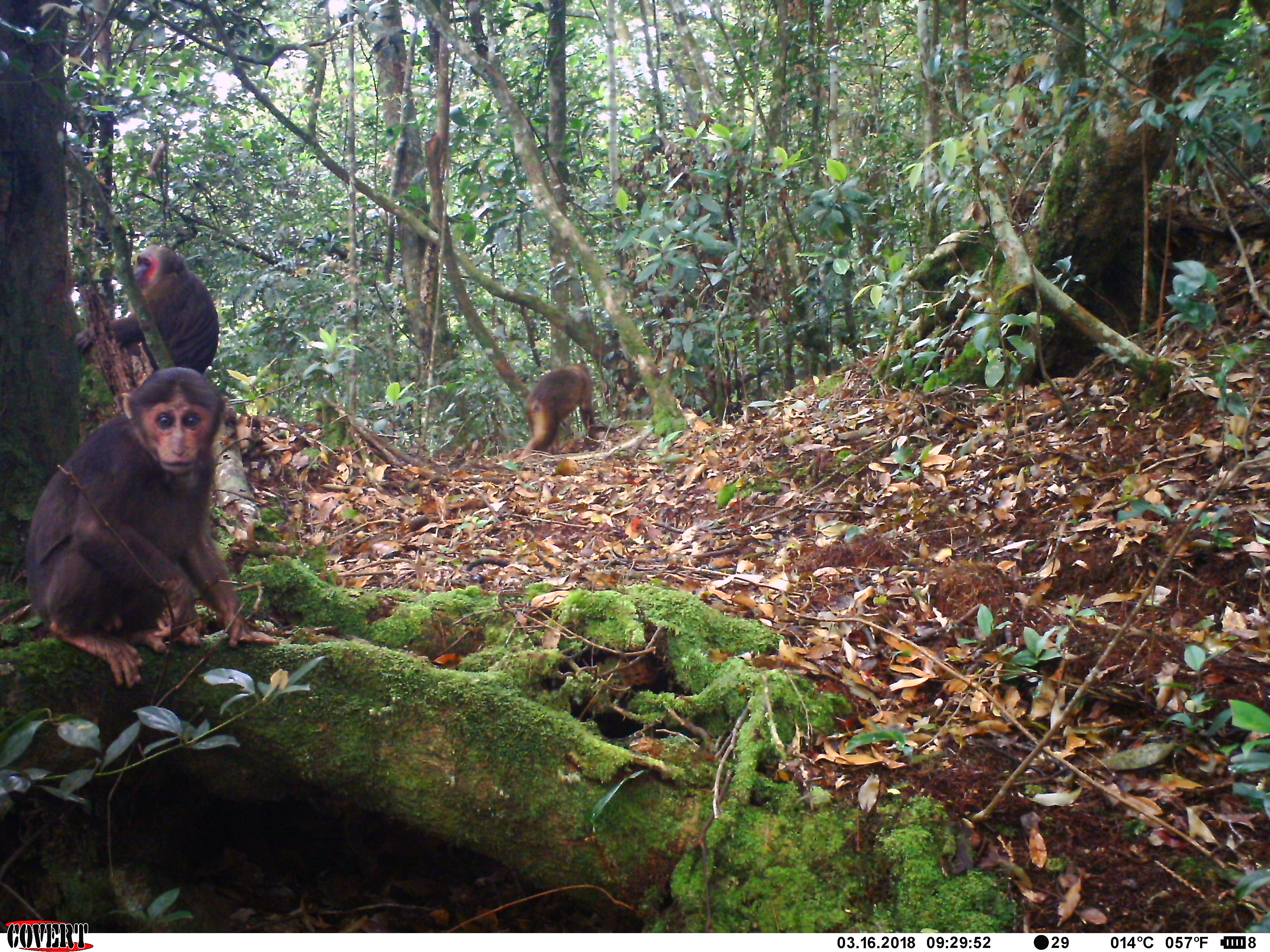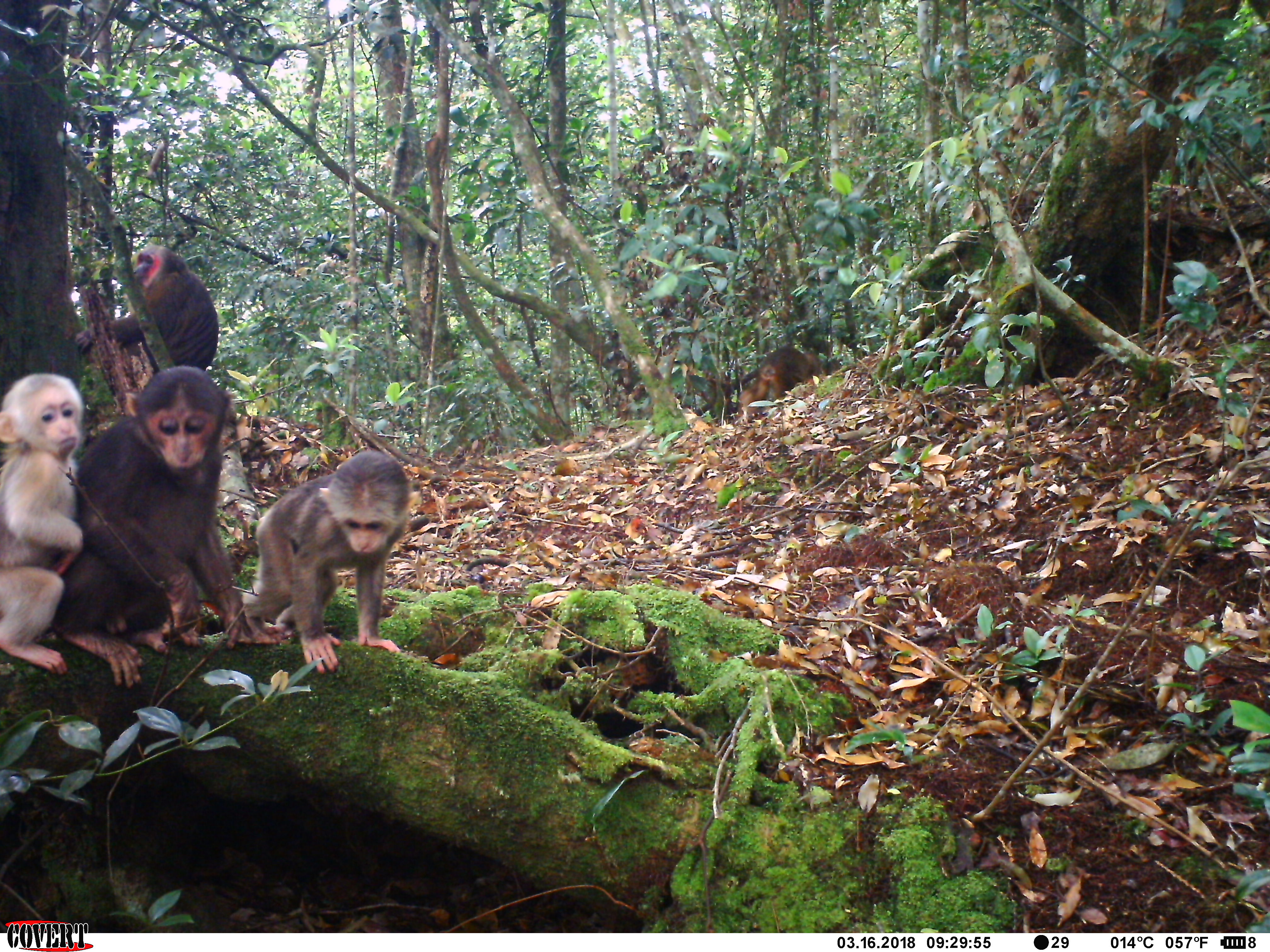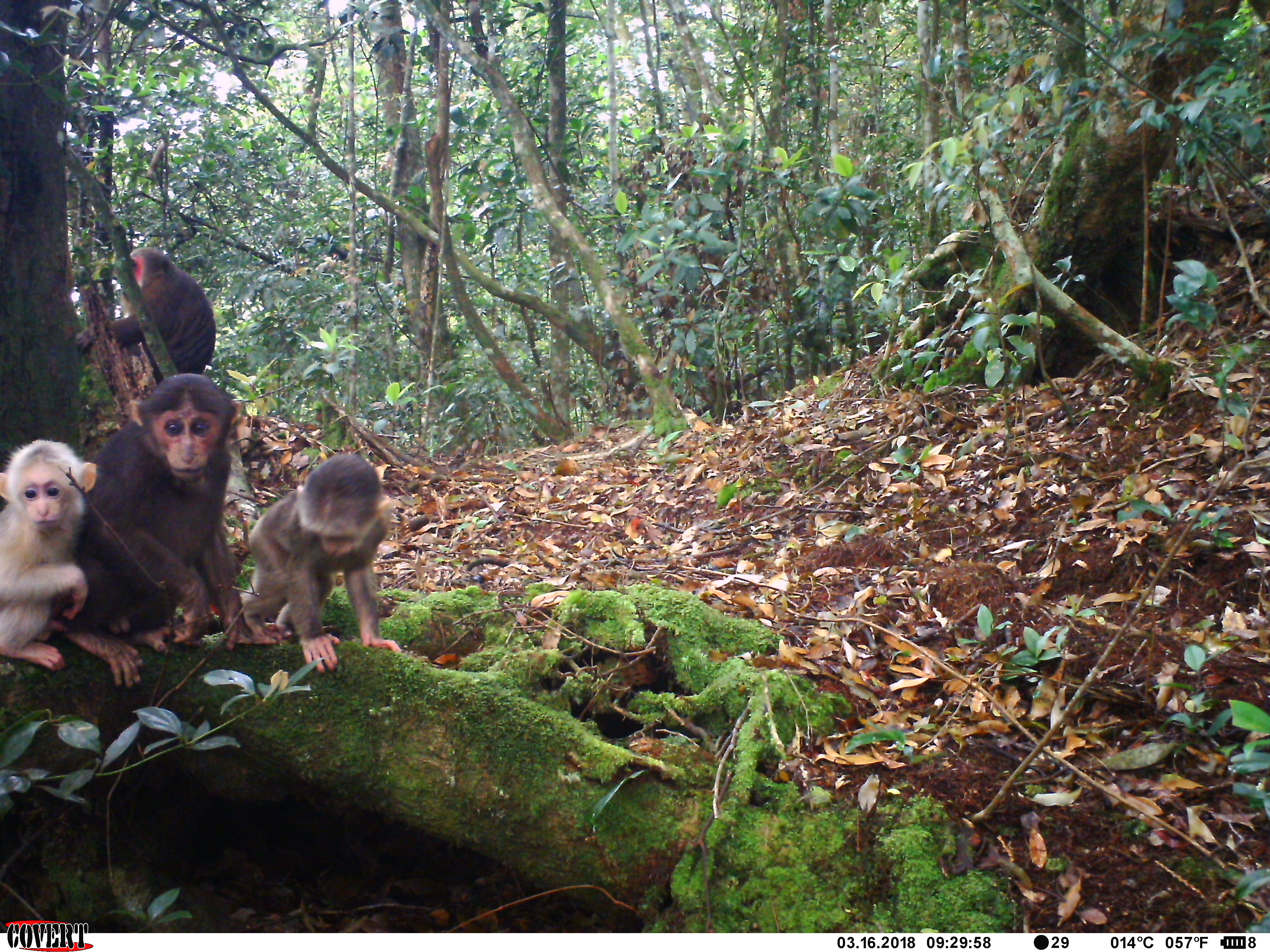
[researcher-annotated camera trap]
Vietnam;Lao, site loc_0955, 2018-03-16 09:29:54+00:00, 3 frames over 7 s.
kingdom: Animalia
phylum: Chordata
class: Mammalia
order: Primates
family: Cercopithecidae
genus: Macaca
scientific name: Macaca arctoides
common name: stump-tailed macaque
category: stump tailed macaque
Stump tailed macaque (stump-tailed macaque) (Macaca arctoides). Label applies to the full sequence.